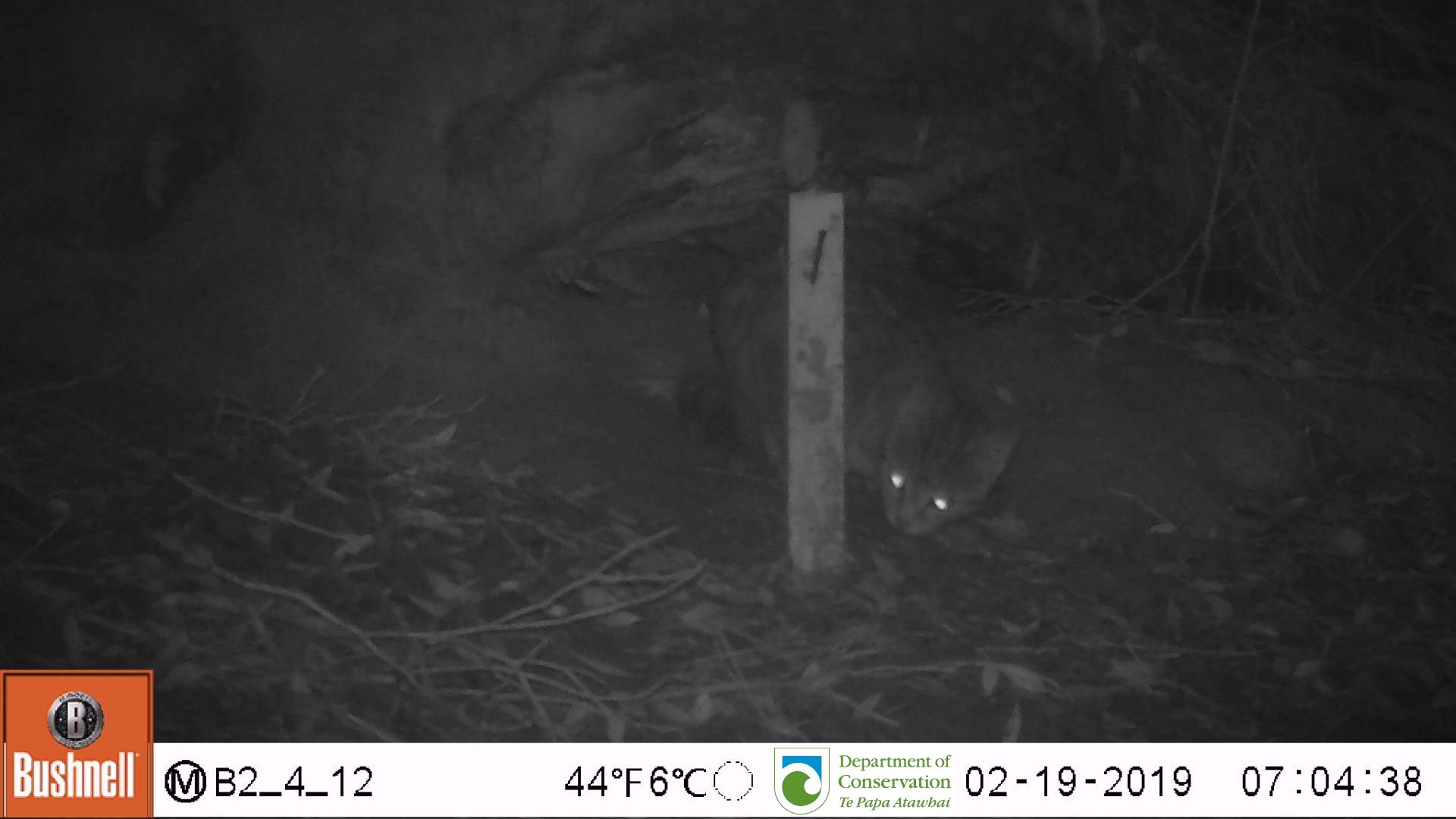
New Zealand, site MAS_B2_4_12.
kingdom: Animalia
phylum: Chordata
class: Mammalia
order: Carnivora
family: Felidae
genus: Felis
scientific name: Felis catus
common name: domestic cat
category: cat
Cat (domestic cat) (Felis catus).